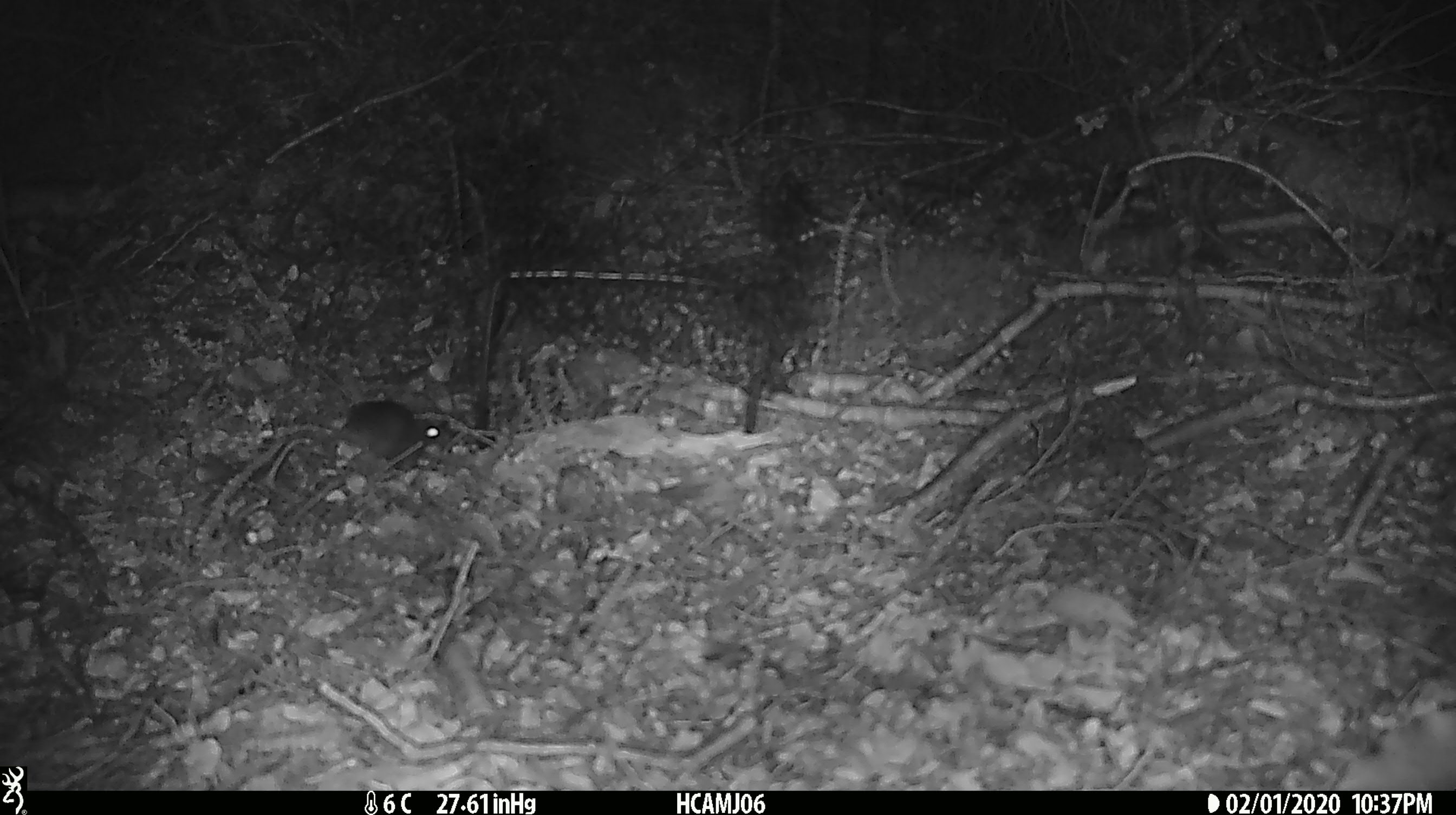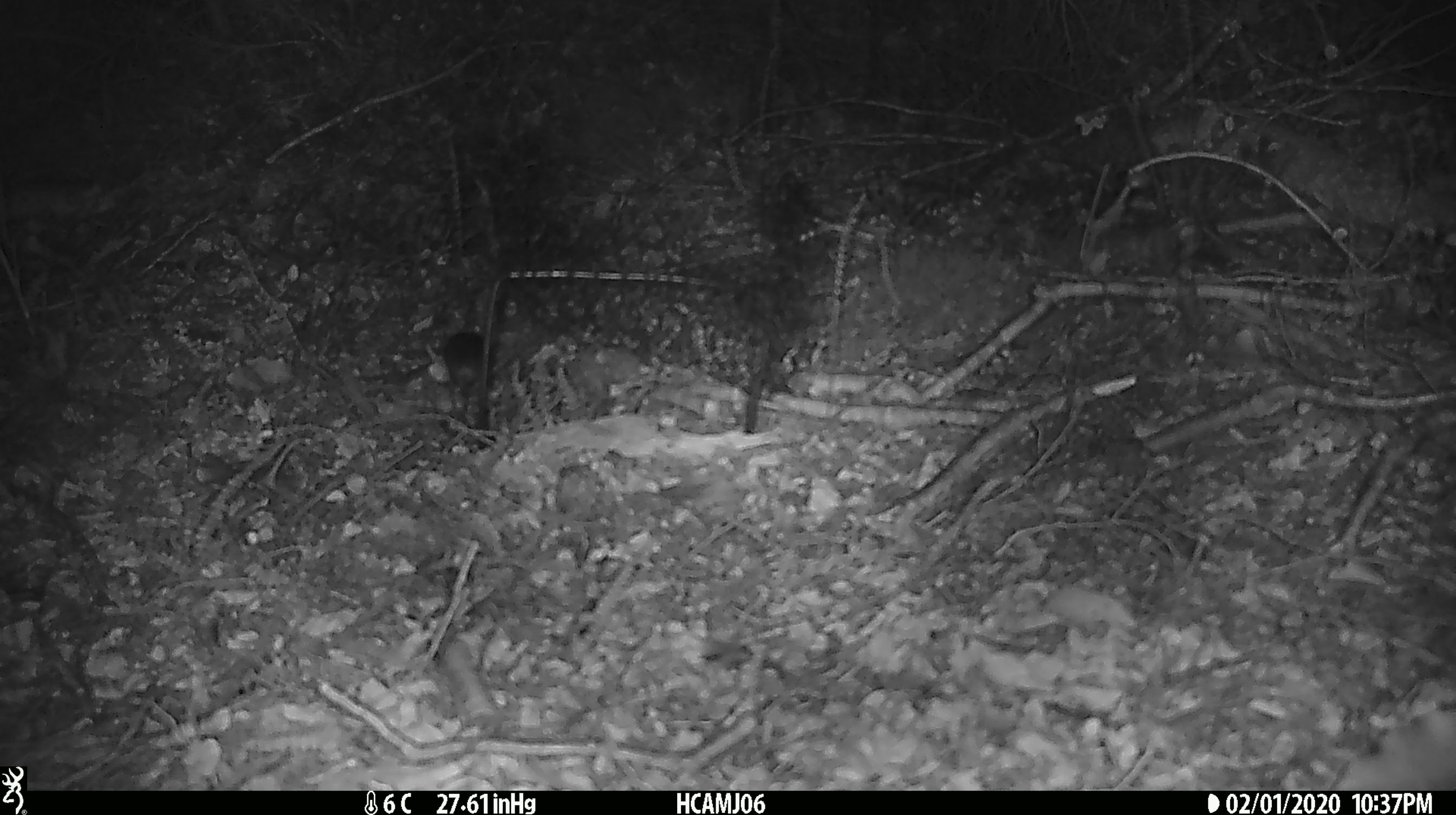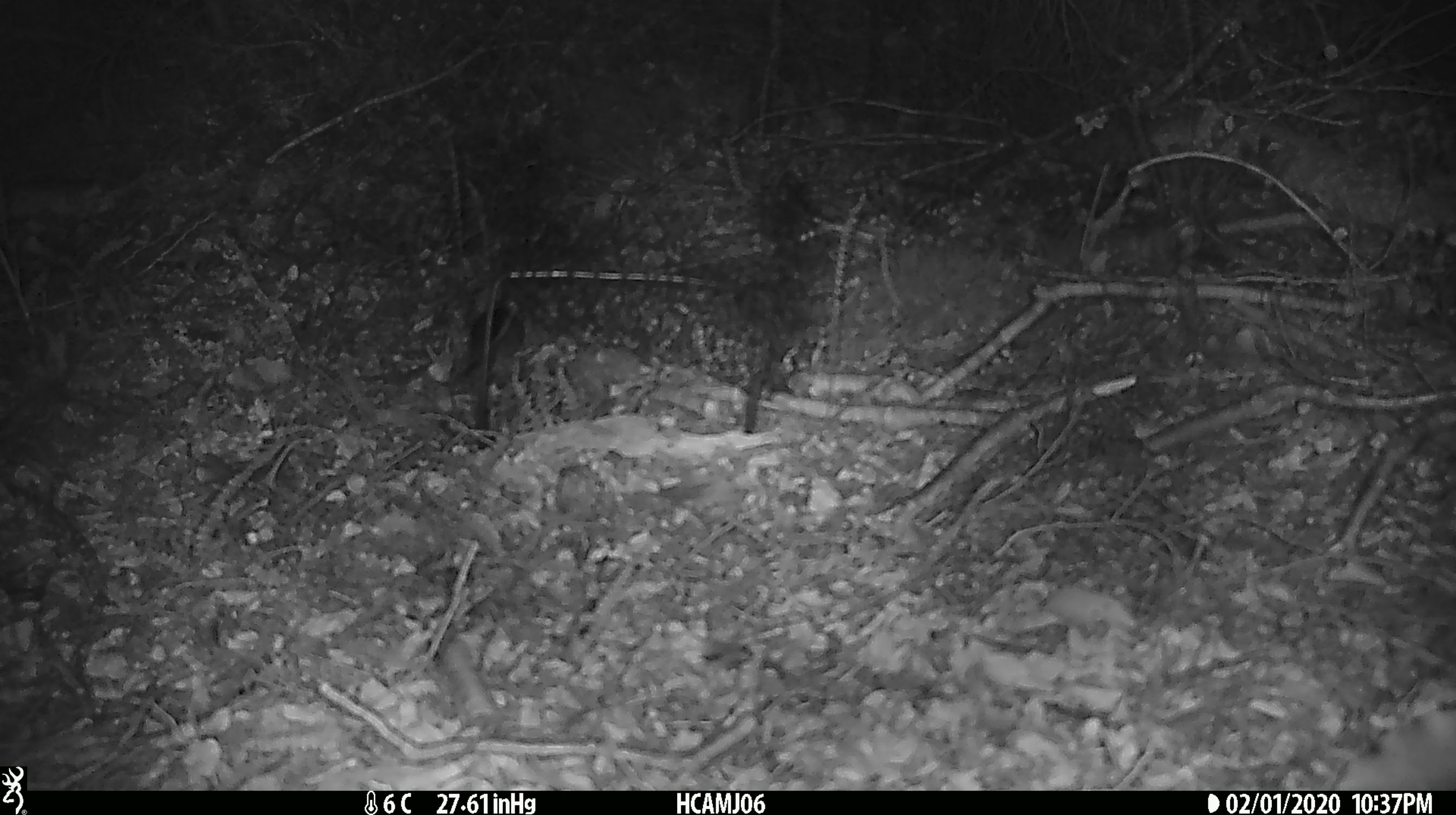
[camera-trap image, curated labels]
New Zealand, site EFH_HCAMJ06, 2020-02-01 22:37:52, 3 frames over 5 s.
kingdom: Animalia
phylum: Chordata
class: Mammalia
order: Rodentia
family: Muridae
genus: Mus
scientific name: Mus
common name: mouse